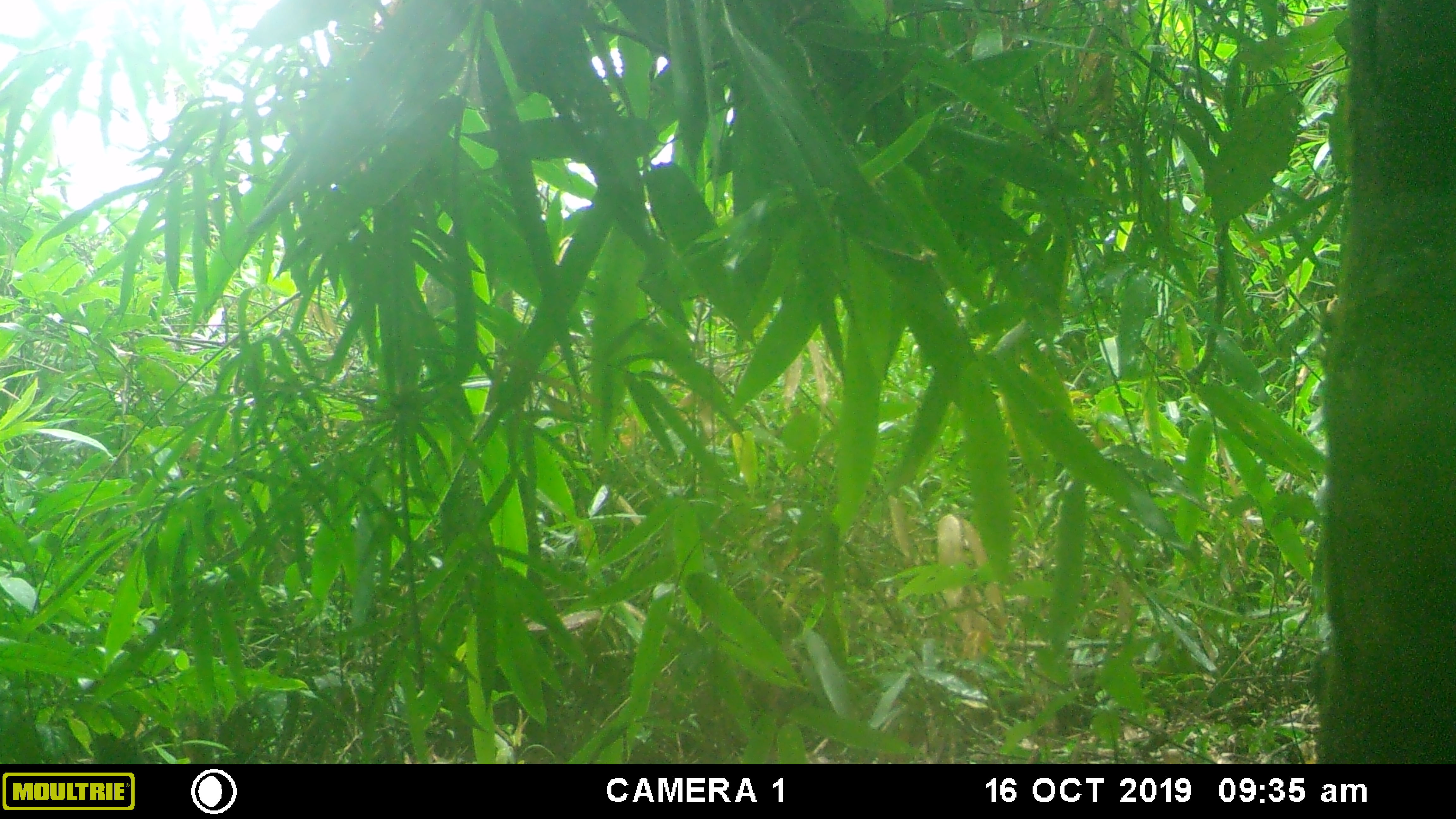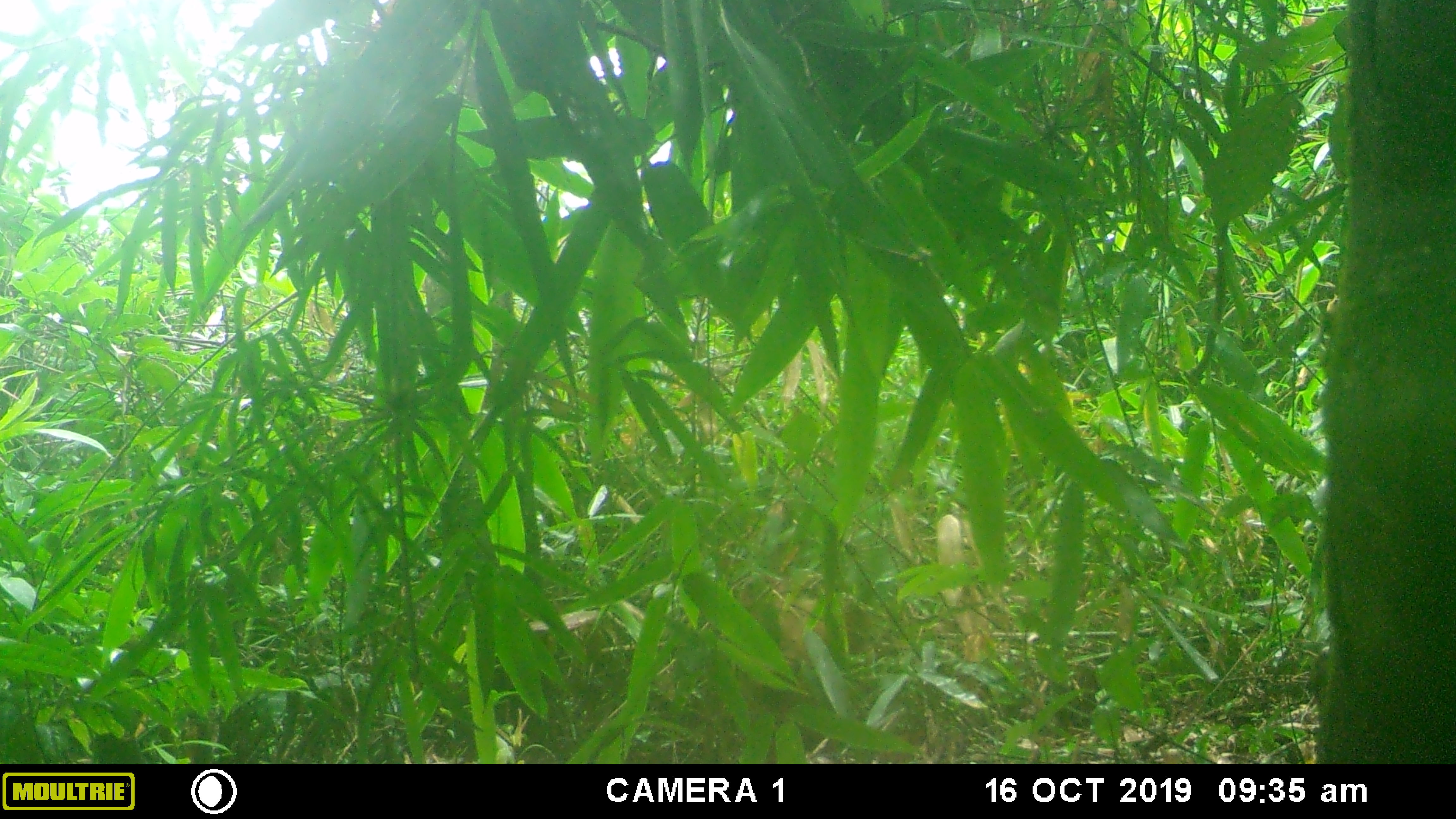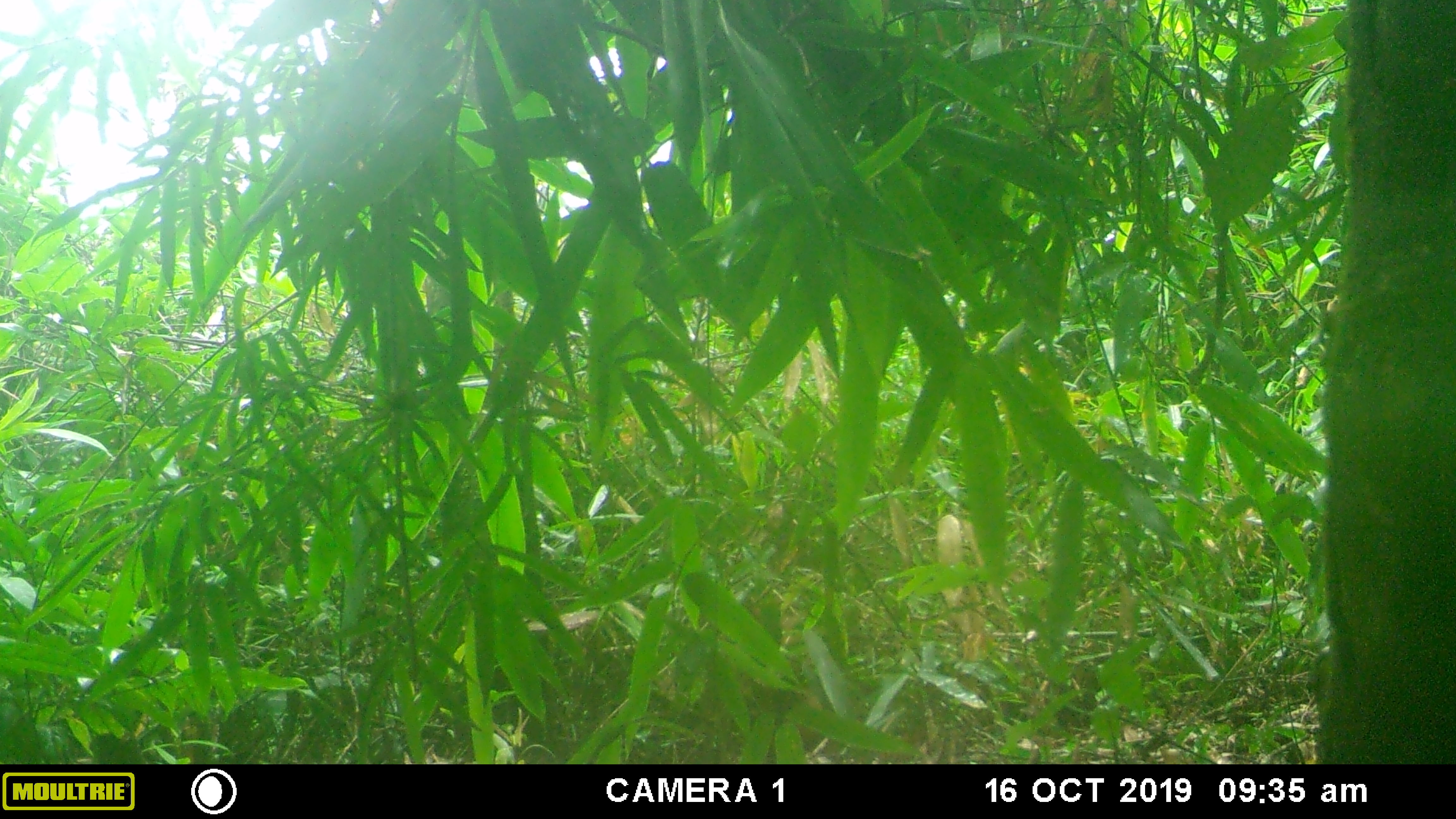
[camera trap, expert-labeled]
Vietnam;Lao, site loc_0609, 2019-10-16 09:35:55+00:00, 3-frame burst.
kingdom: Animalia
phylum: Chordata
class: Mammalia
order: Primates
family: Cercopithecidae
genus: Macaca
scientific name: Macaca arctoides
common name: stump-tailed macaque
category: stump tailed macaque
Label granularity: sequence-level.